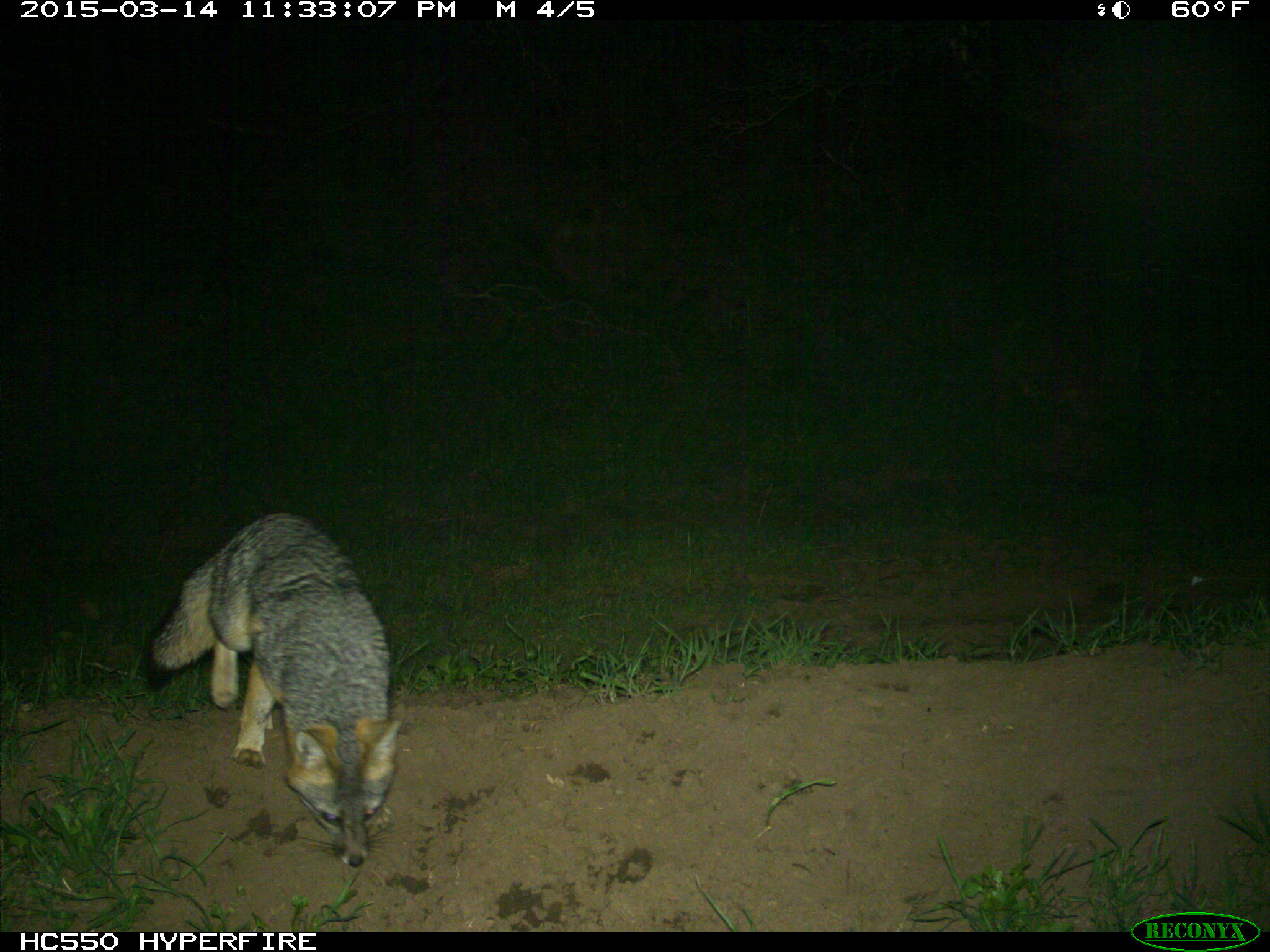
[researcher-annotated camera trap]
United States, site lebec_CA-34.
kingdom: Animalia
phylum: Chordata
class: Mammalia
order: Carnivora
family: Canidae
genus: Urocyon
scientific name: Urocyon cinereoargenteus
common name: gray fox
Urocyon cinereoargenteus (gray fox).